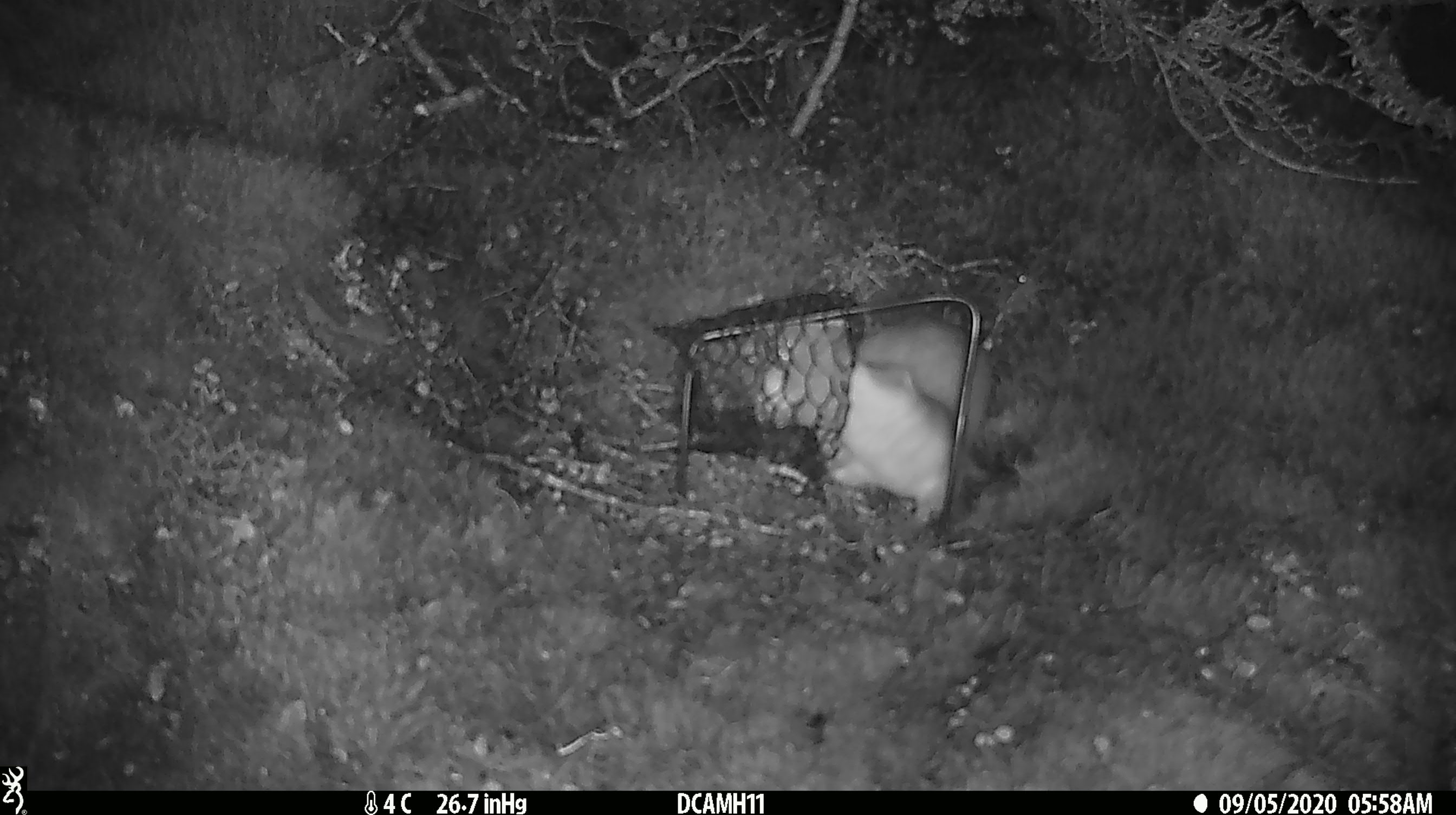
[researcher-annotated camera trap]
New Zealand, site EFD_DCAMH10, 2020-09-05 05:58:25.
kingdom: Animalia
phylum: Chordata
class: Mammalia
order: Carnivora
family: Mustelidae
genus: Mustela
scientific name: Mustela erminea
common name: stoat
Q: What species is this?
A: Stoat (Mustela erminea).